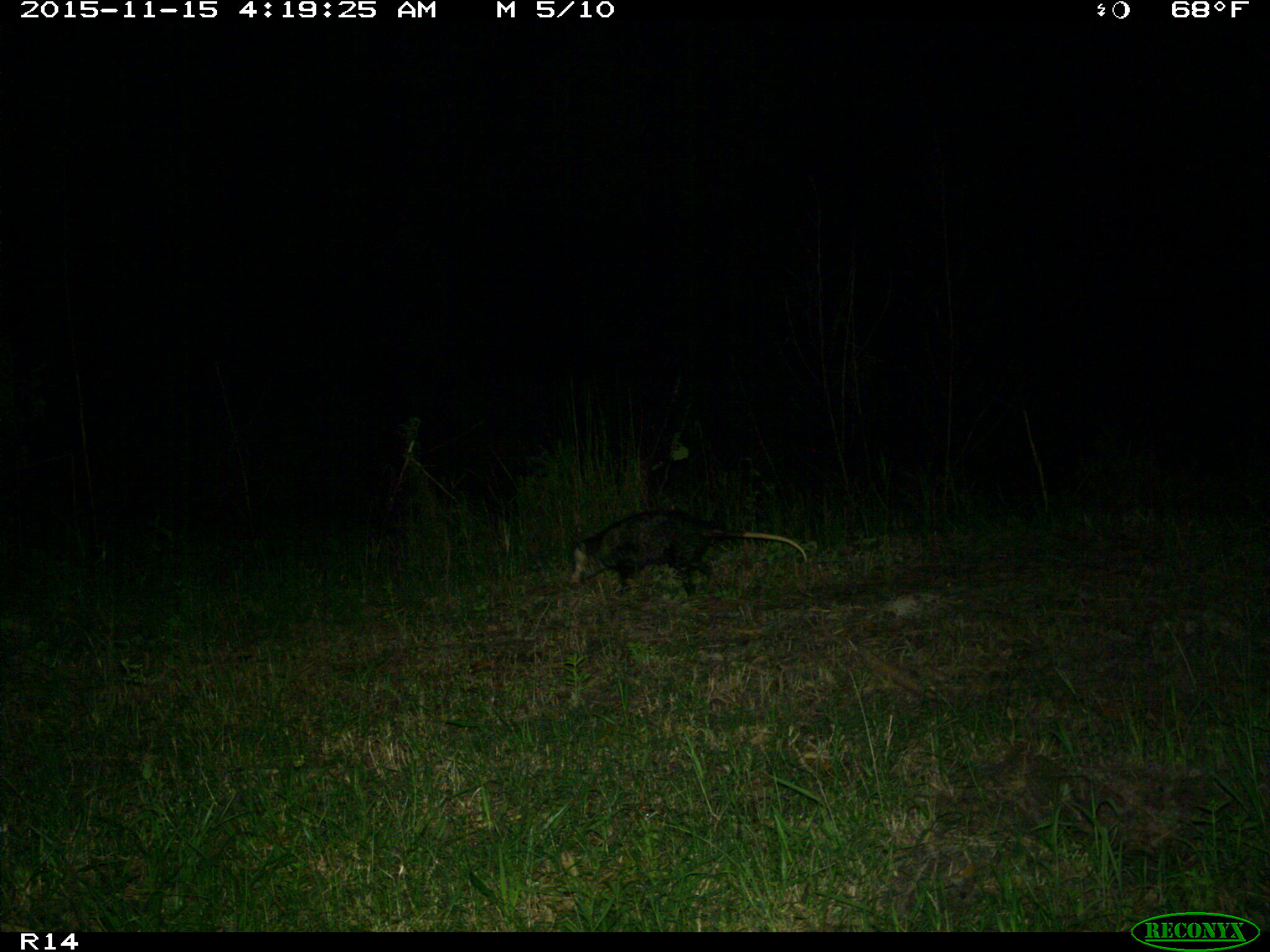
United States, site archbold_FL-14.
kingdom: Animalia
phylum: Chordata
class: Mammalia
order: Didelphimorphia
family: Didelphidae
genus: Didelphis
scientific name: Didelphis virginiana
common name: virginia opossum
Didelphis virginiana (virginia opossum).